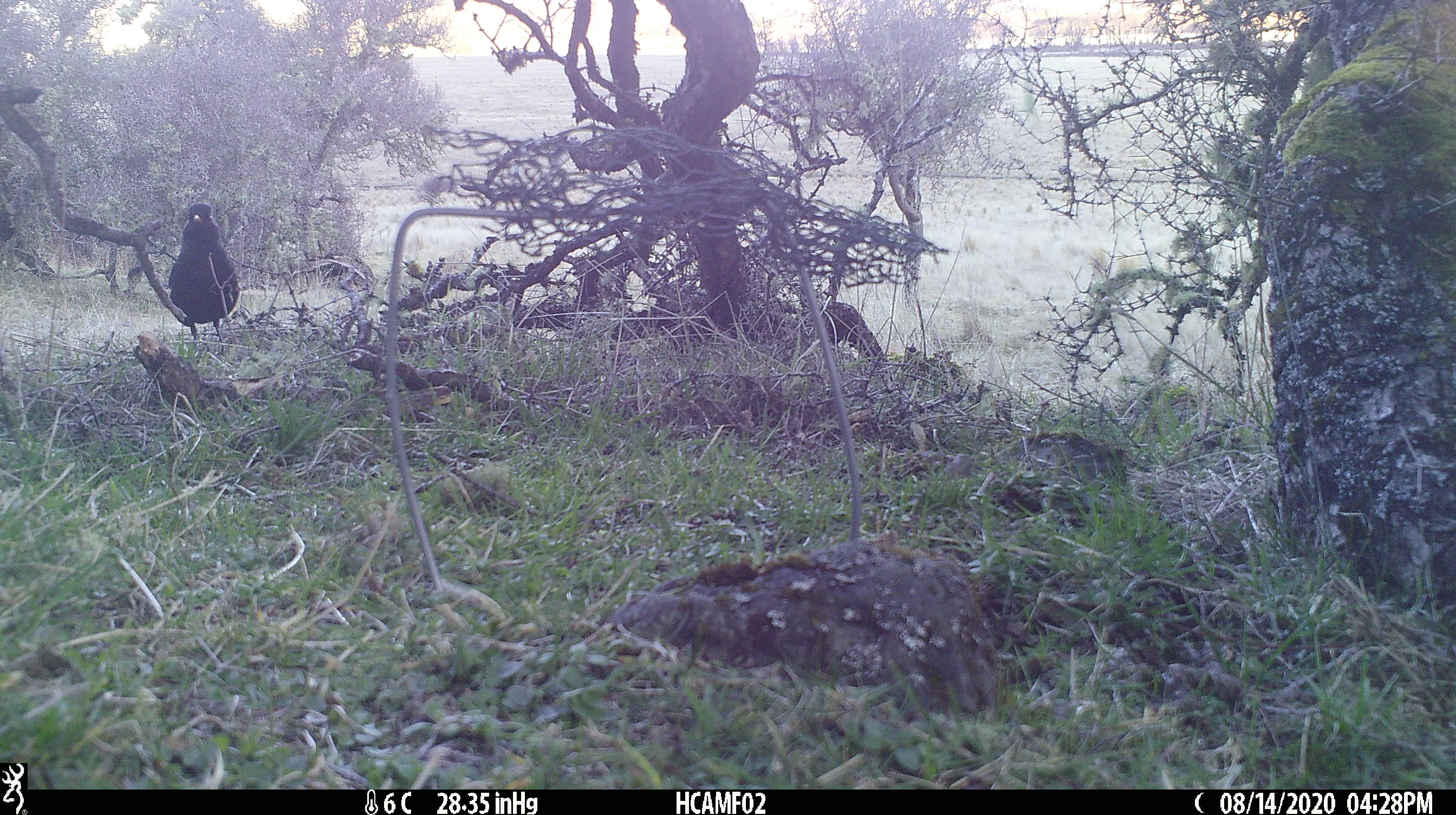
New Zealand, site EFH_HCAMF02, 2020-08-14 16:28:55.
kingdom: Animalia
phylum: Chordata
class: Aves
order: Passeriformes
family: Turdidae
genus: Turdus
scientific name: Turdus merula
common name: eurasian blackbird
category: blackbird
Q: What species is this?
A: Blackbird (eurasian blackbird) (Turdus merula).